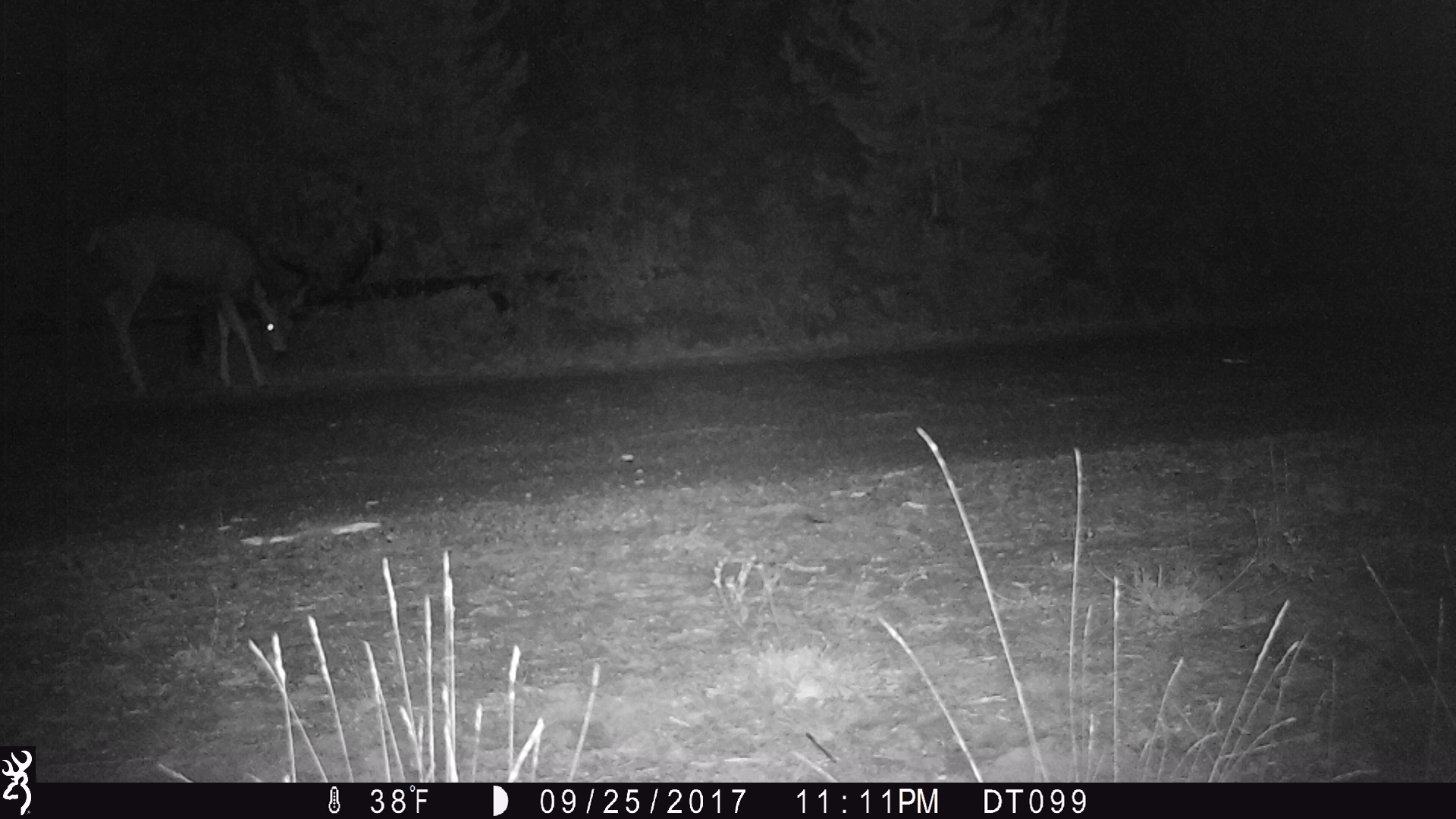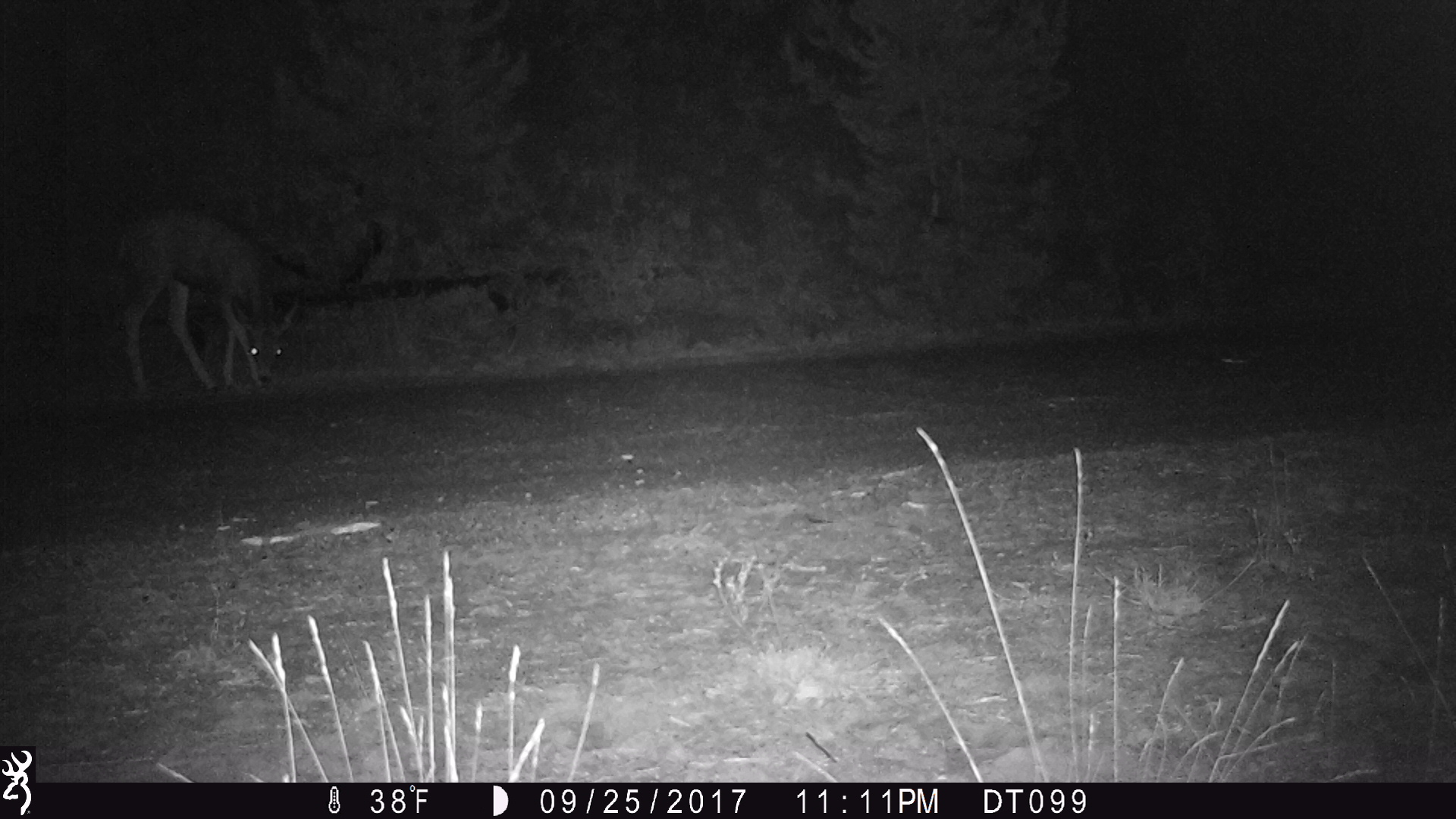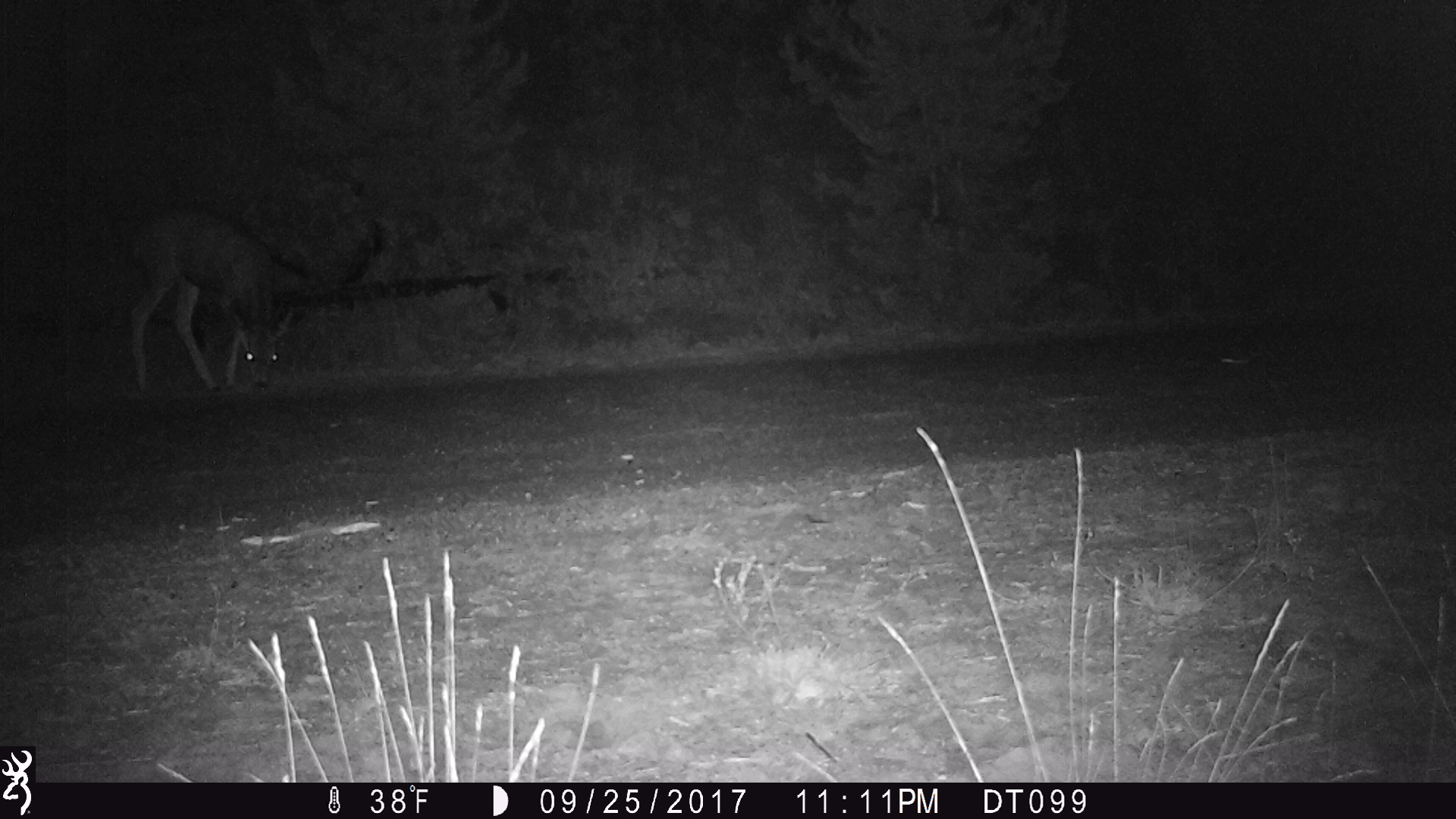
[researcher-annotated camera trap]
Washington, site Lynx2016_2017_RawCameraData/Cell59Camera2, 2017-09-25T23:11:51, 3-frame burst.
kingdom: Animalia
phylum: Chordata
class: Mammalia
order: Artiodactyla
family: Cervidae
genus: Odocoileus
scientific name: Odocoileus hemionus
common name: mule deer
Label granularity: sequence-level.